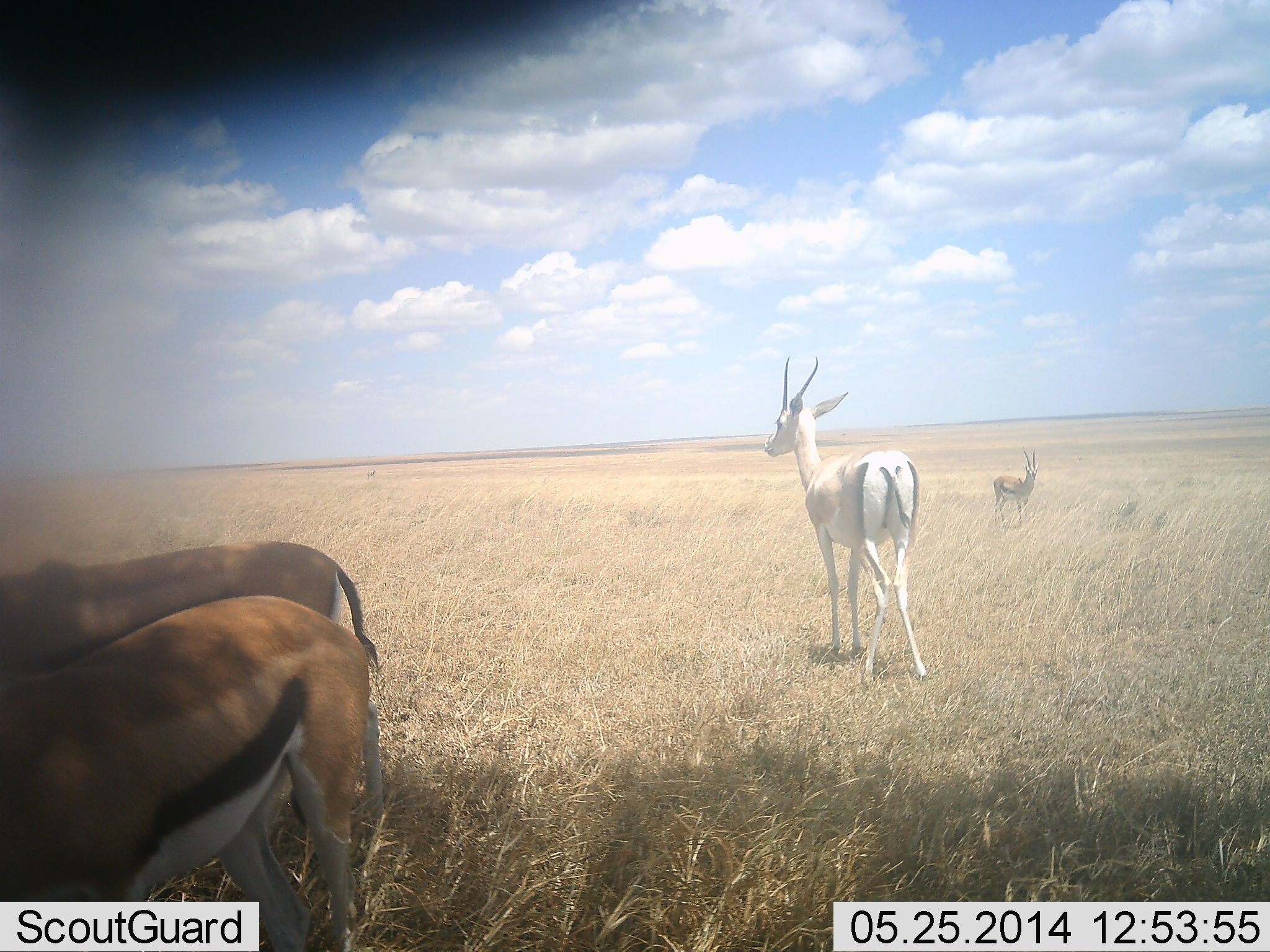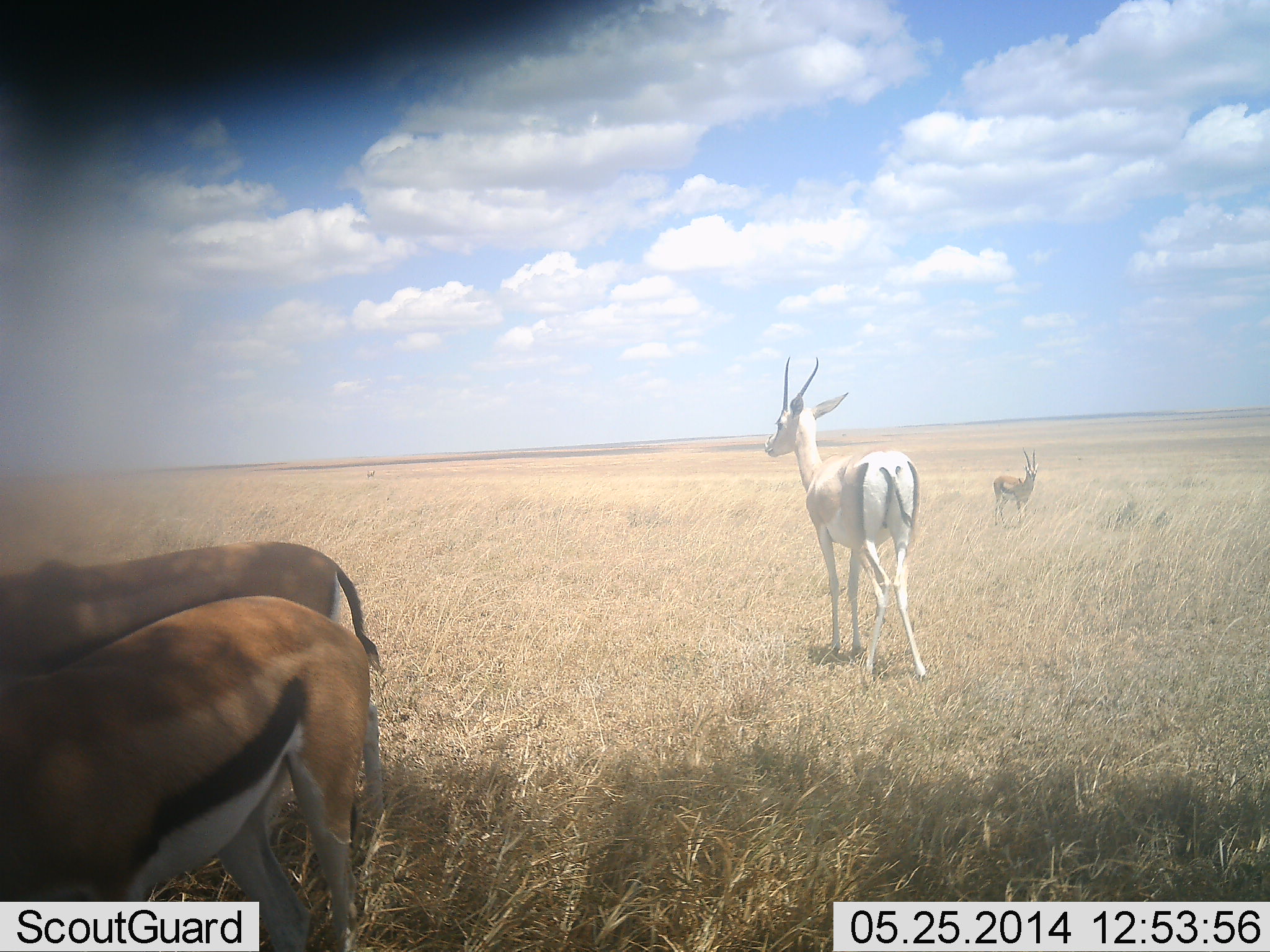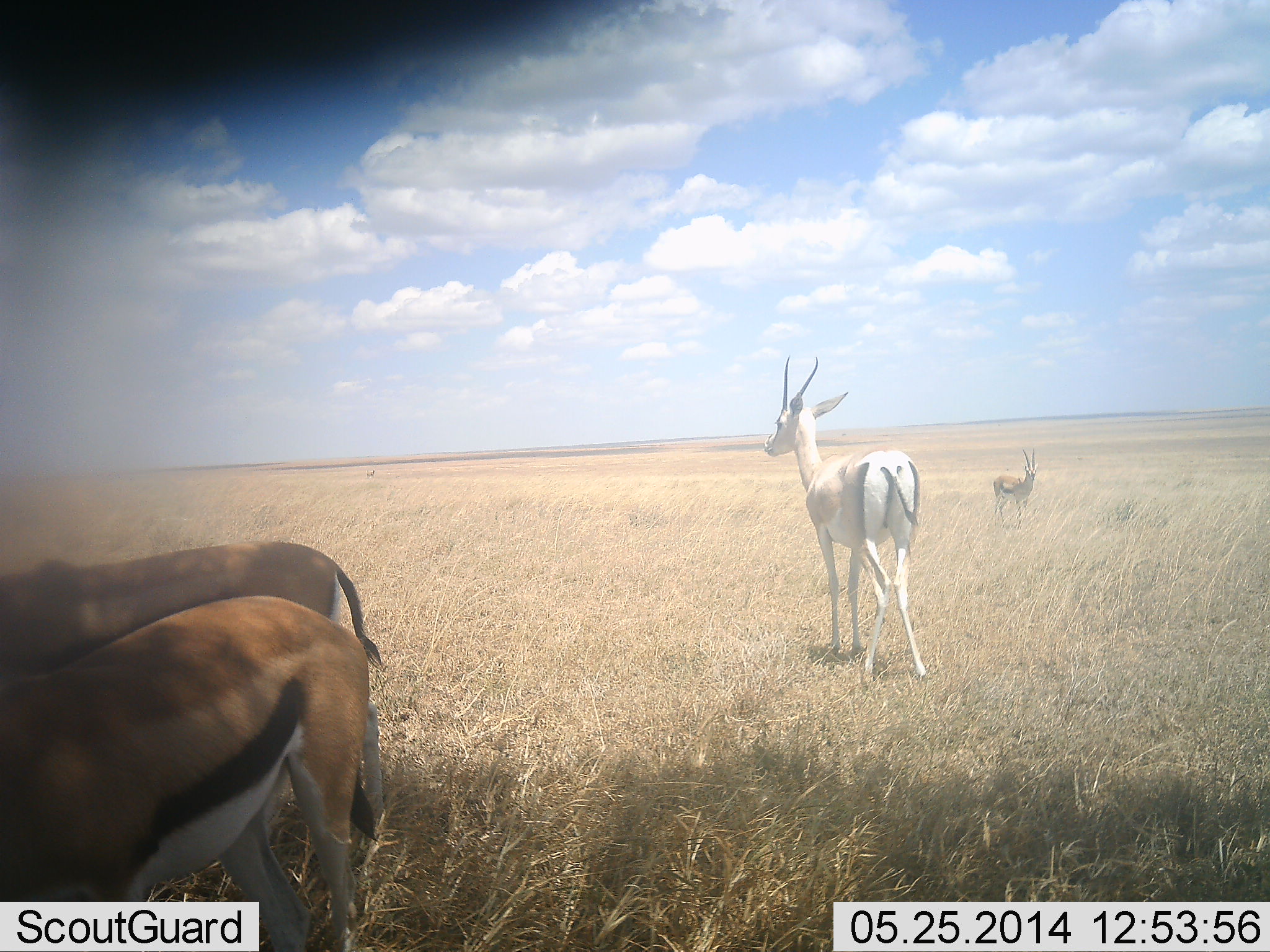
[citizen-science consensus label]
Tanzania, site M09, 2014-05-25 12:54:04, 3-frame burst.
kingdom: Animalia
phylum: Chordata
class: Mammalia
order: Artiodactyla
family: Bovidae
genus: Eudorcas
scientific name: Eudorcas thomsonii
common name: thomson's gazelle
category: gazellethomsons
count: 4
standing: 100%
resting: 6%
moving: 0%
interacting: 0%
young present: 0%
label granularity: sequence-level